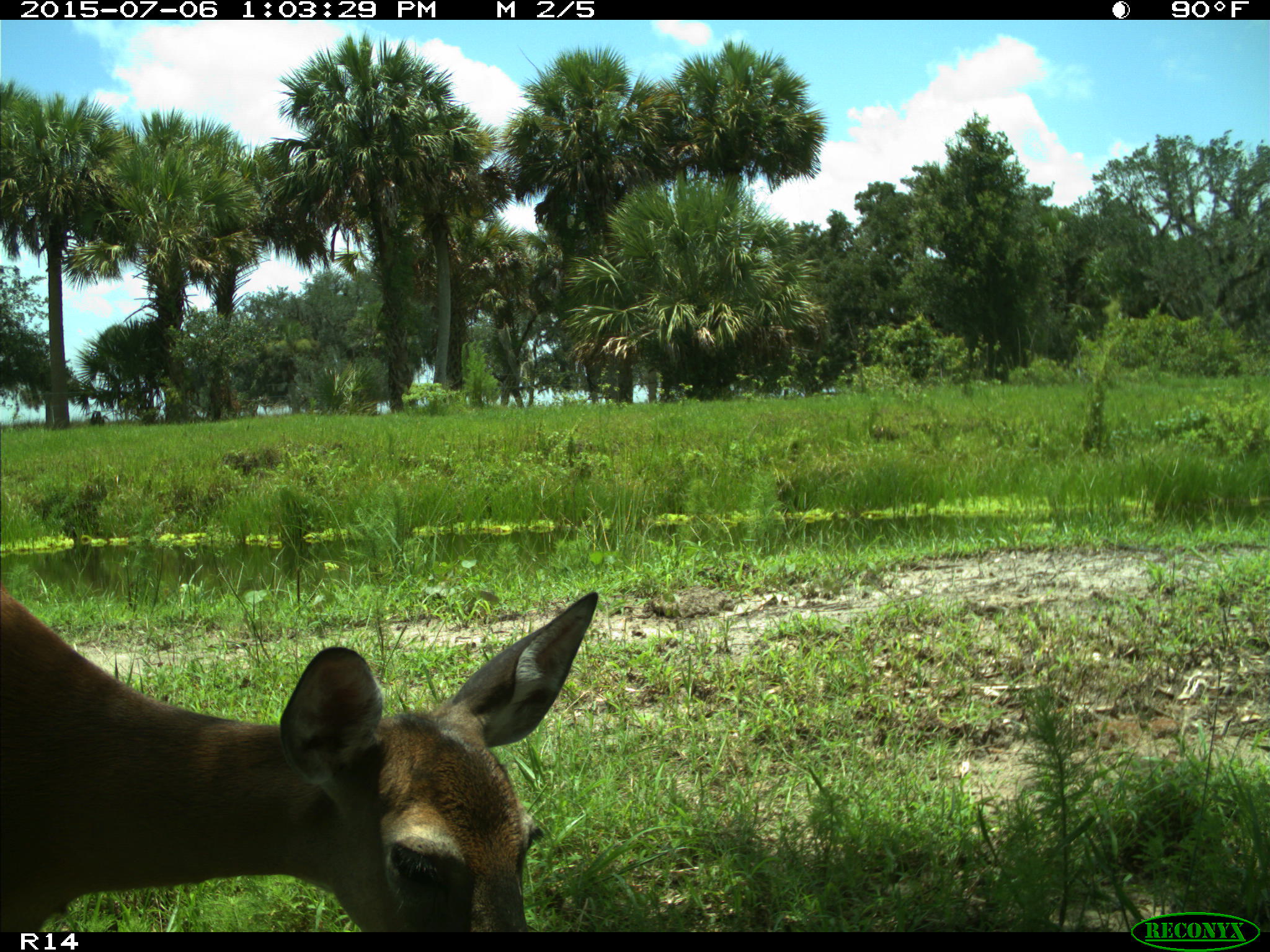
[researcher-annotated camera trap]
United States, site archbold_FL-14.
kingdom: Animalia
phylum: Chordata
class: Mammalia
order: Artiodactyla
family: Cervidae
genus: Odocoileus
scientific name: Odocoileus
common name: deer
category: unidentified deer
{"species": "unidentified deer (deer) (Odocoileus)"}